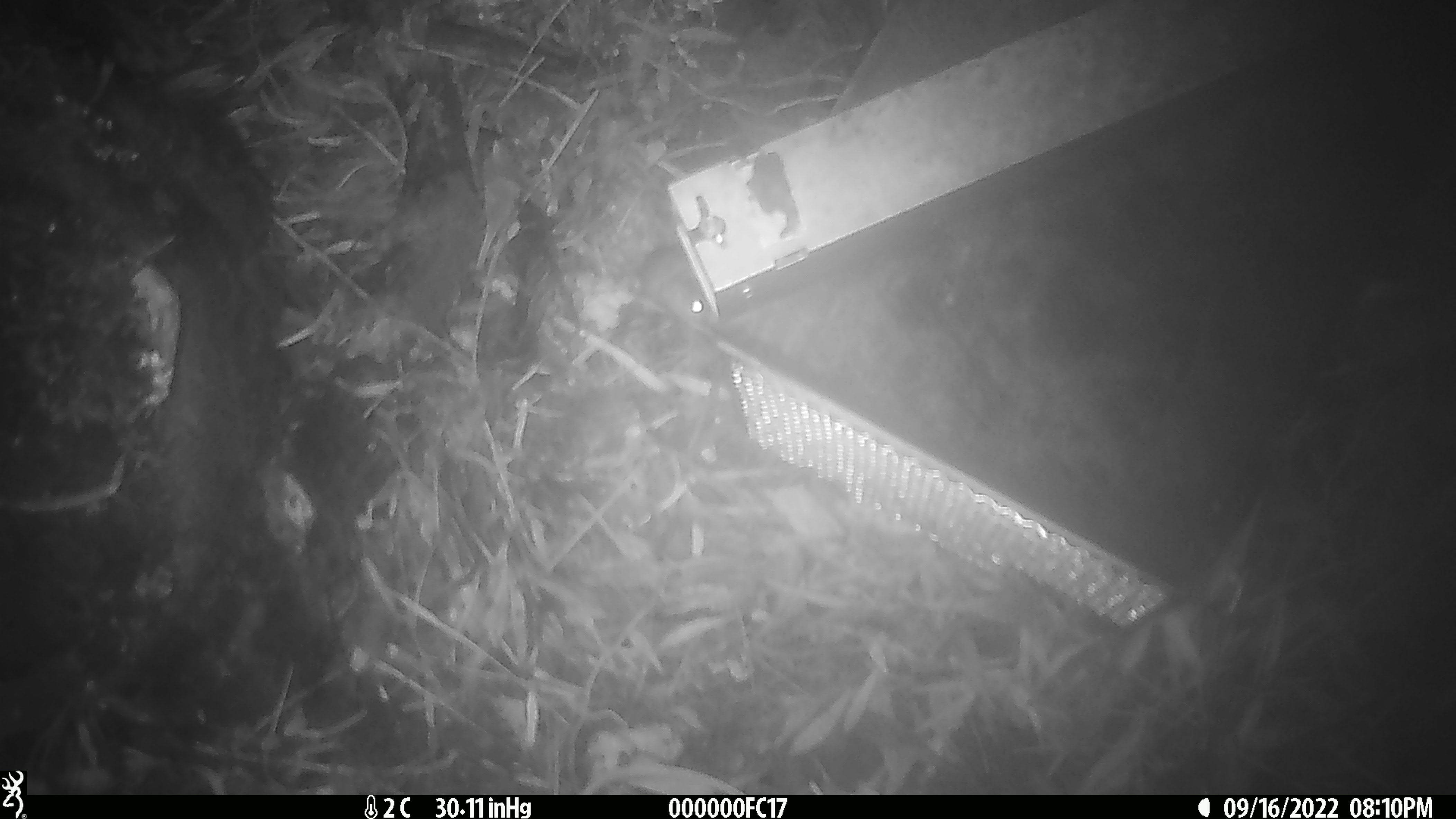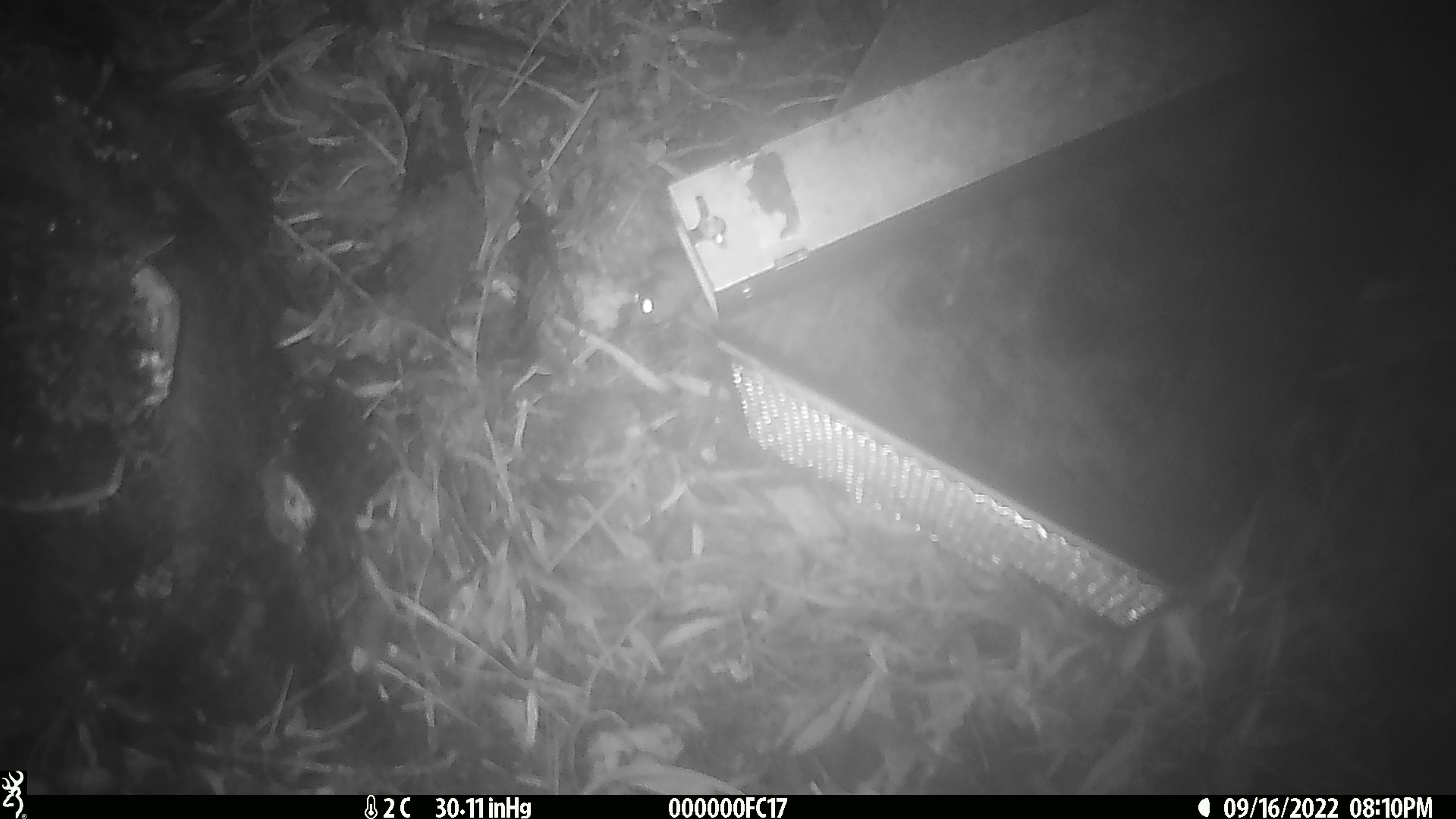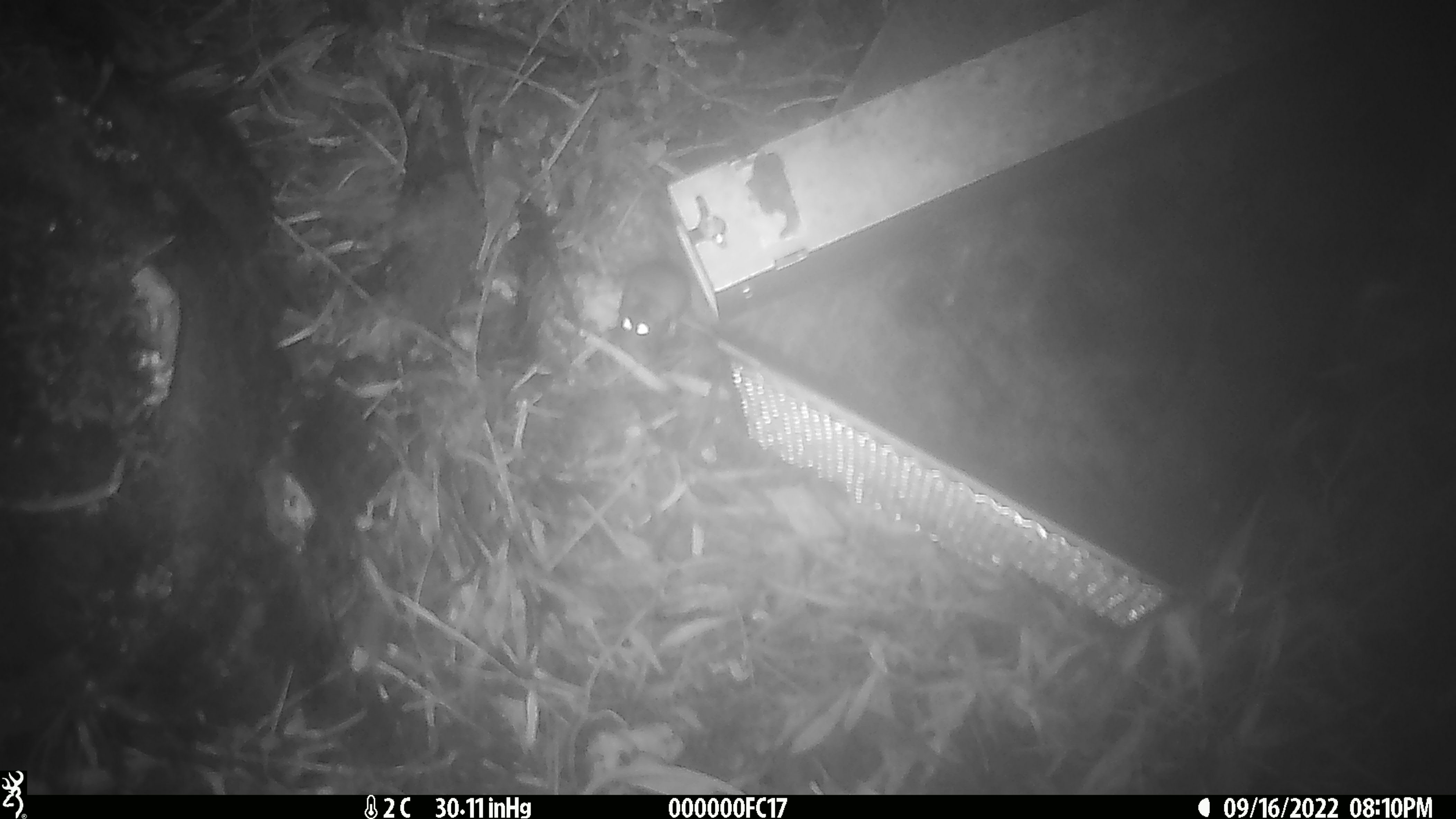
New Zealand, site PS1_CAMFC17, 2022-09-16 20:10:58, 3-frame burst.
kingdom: Animalia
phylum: Chordata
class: Mammalia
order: Rodentia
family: Muridae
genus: Mus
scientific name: Mus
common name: mouse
Mouse (Mus).